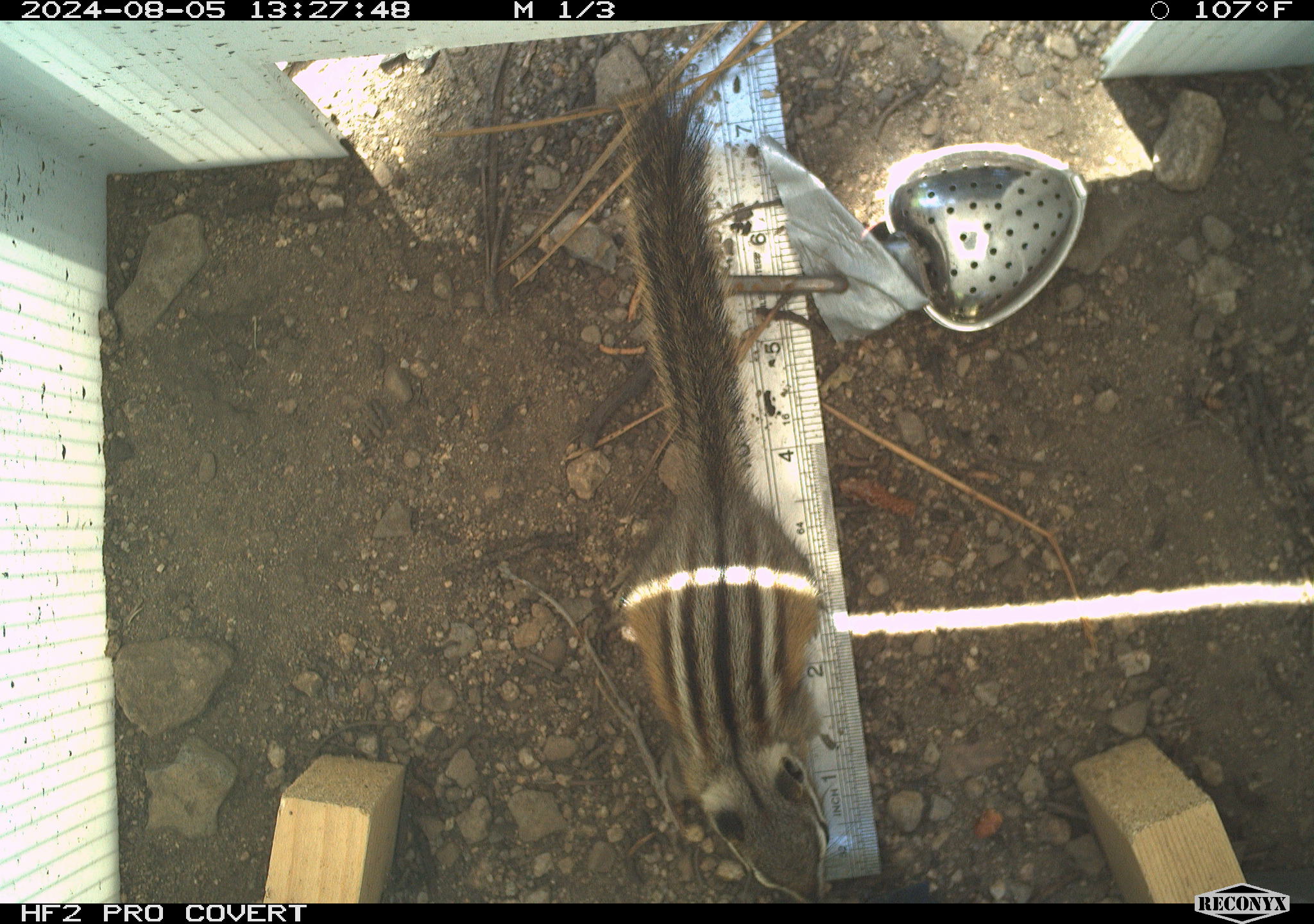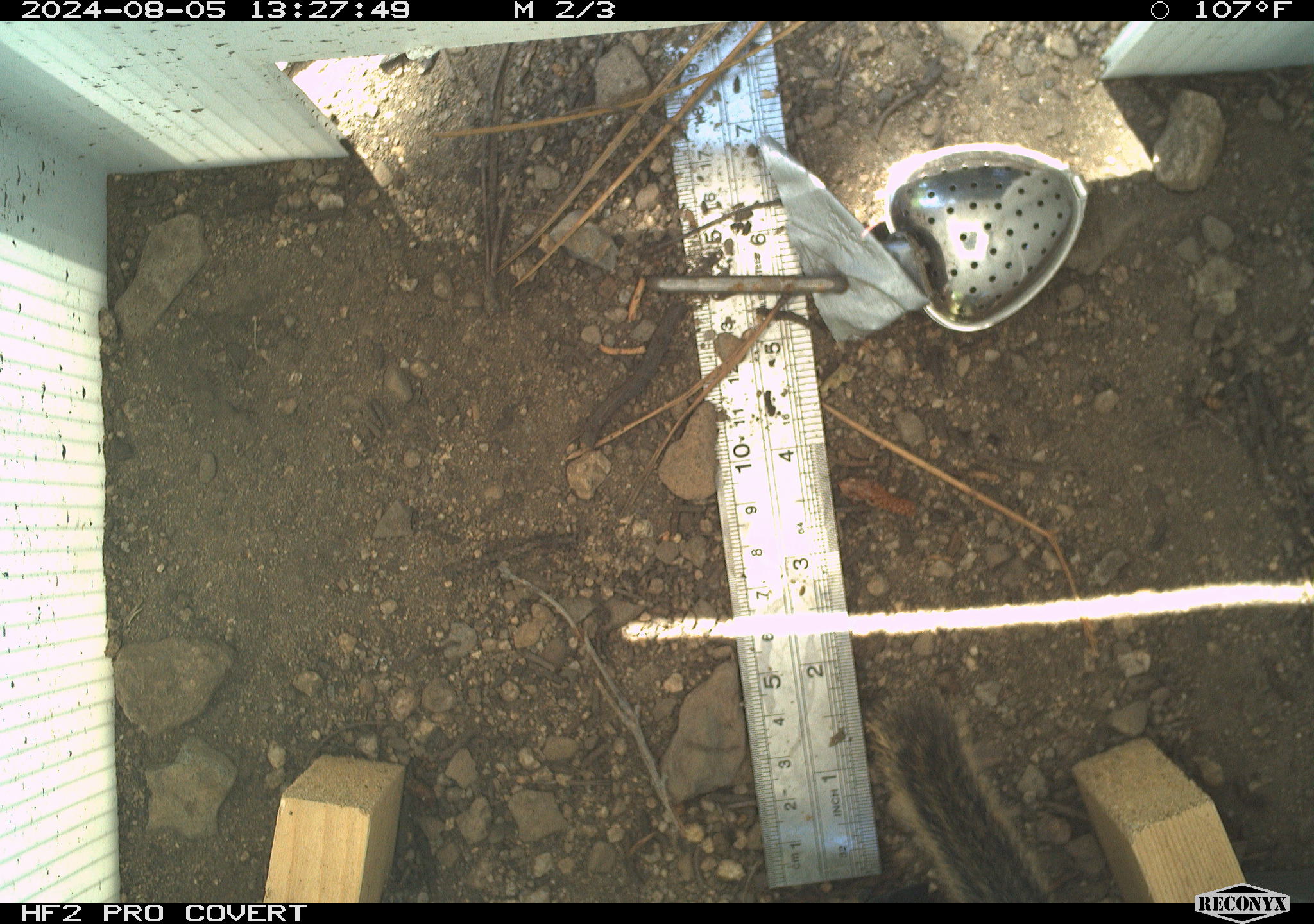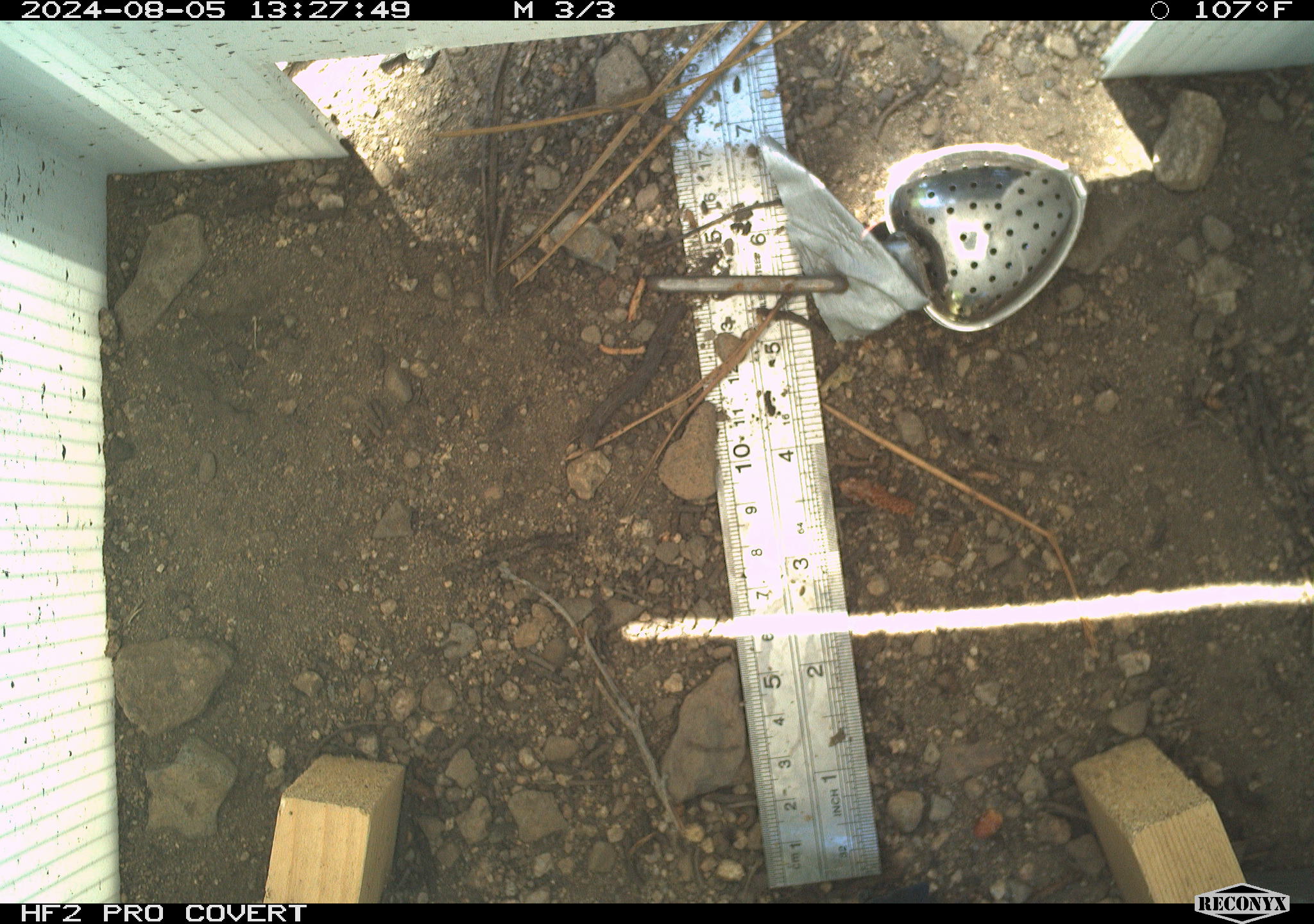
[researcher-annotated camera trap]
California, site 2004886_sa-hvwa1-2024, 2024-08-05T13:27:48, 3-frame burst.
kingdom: Animalia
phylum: Chordata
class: Mammalia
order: Rodentia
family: Sciuridae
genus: Neotamias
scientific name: Neotamias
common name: western chipmunks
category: neotamias species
Neotamias species (western chipmunks) (Neotamias).